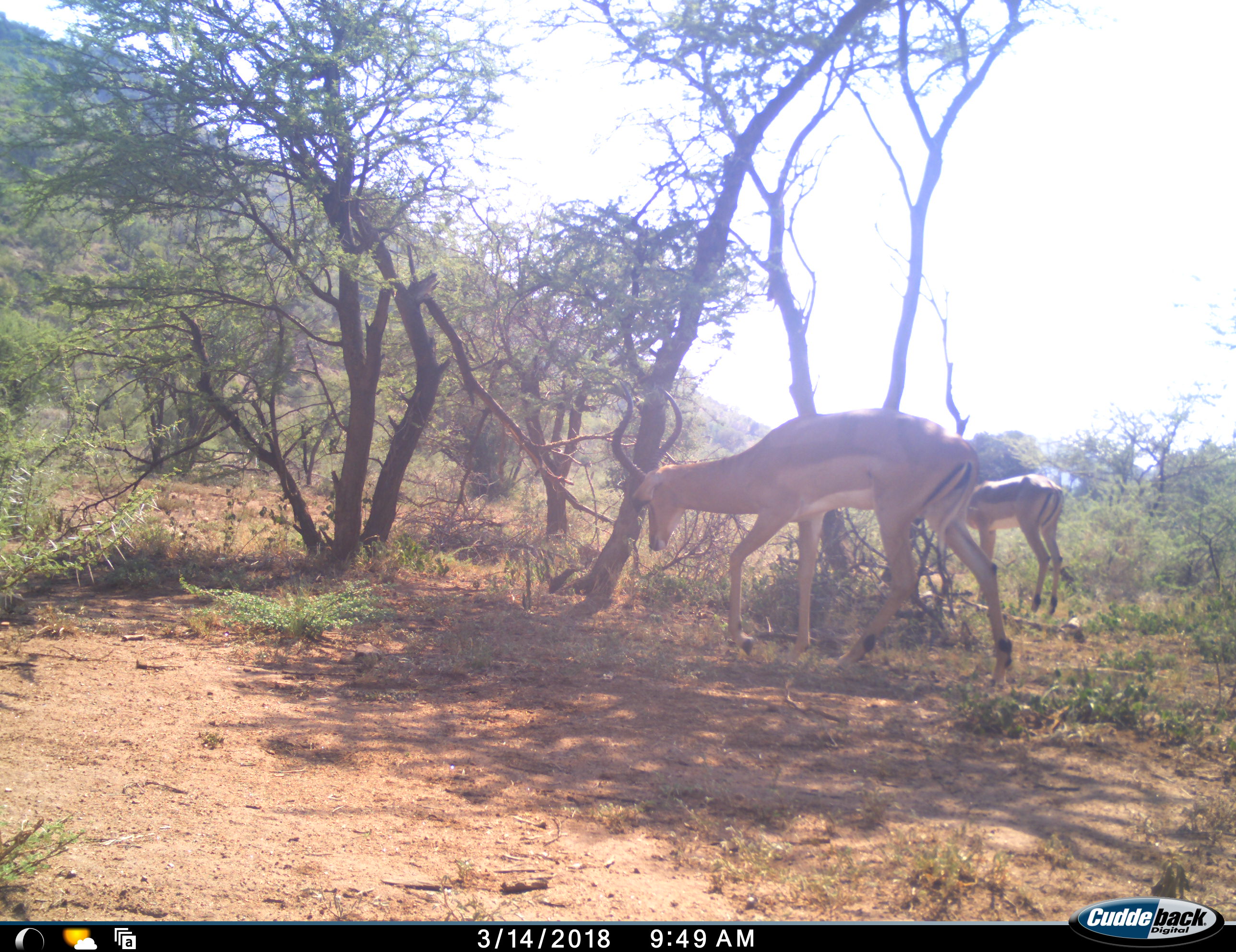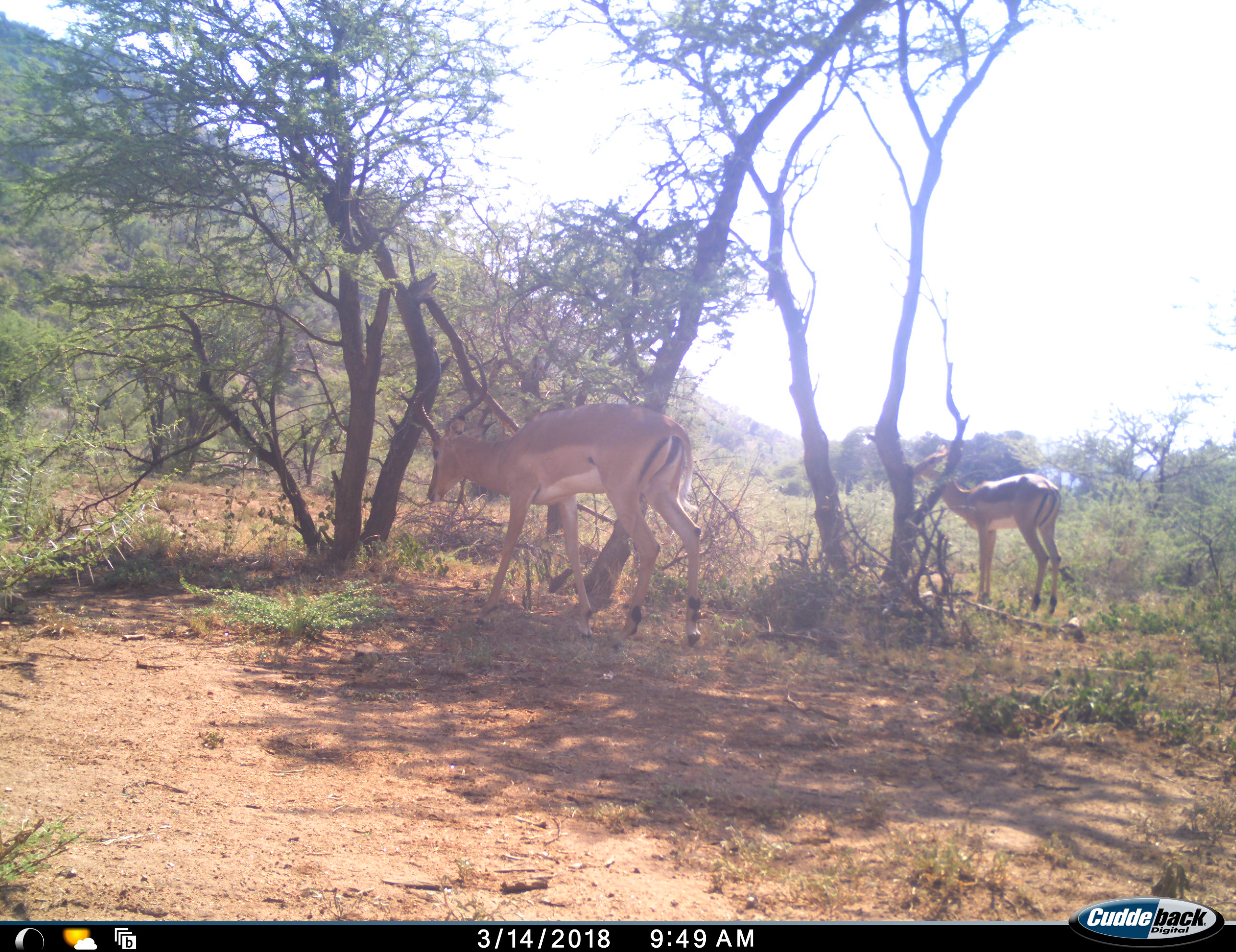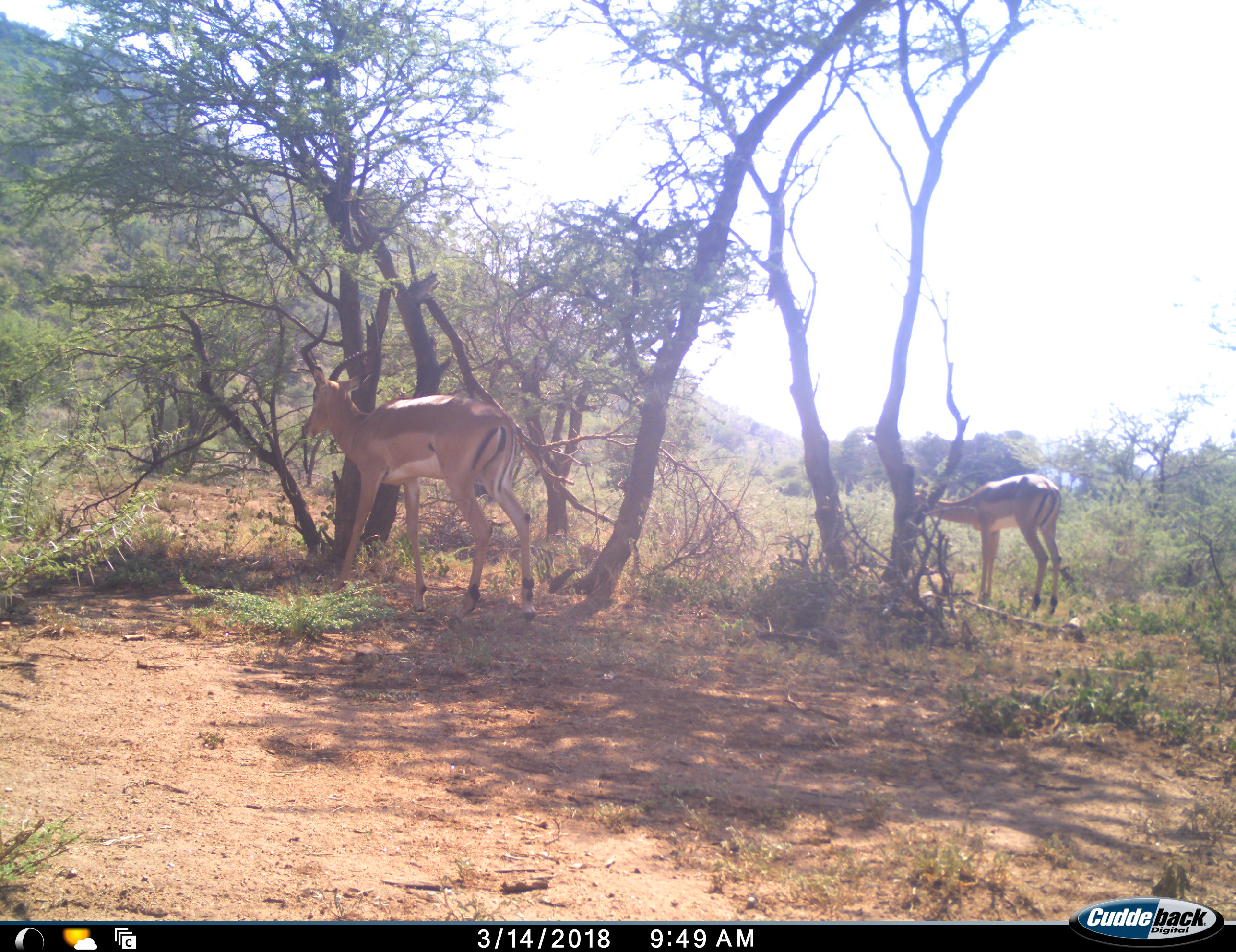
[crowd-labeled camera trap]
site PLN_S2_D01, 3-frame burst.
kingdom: Animalia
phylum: Chordata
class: Mammalia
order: Artiodactyla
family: Bovidae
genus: Aepyceros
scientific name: Aepyceros melampus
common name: impala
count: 2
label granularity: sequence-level